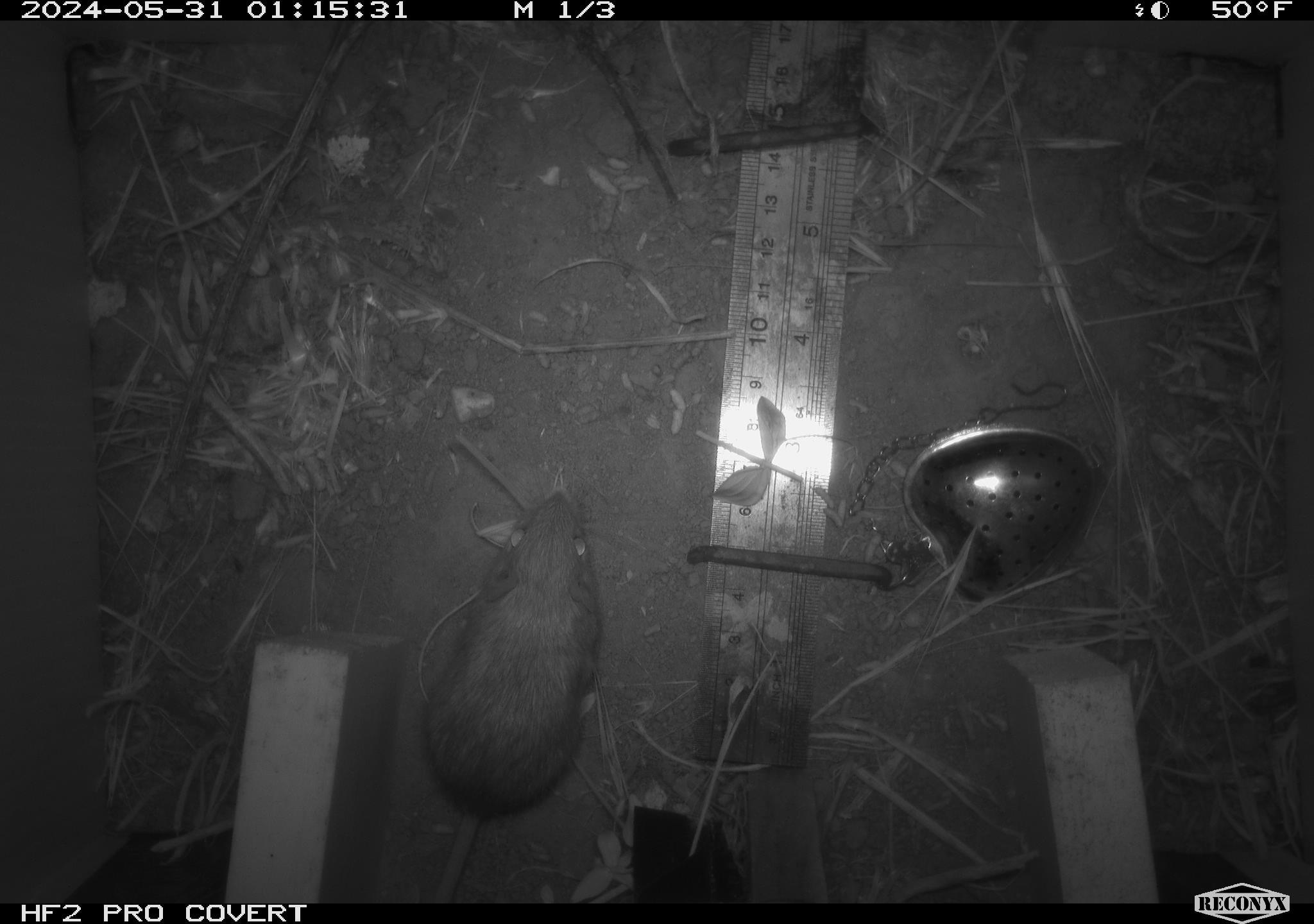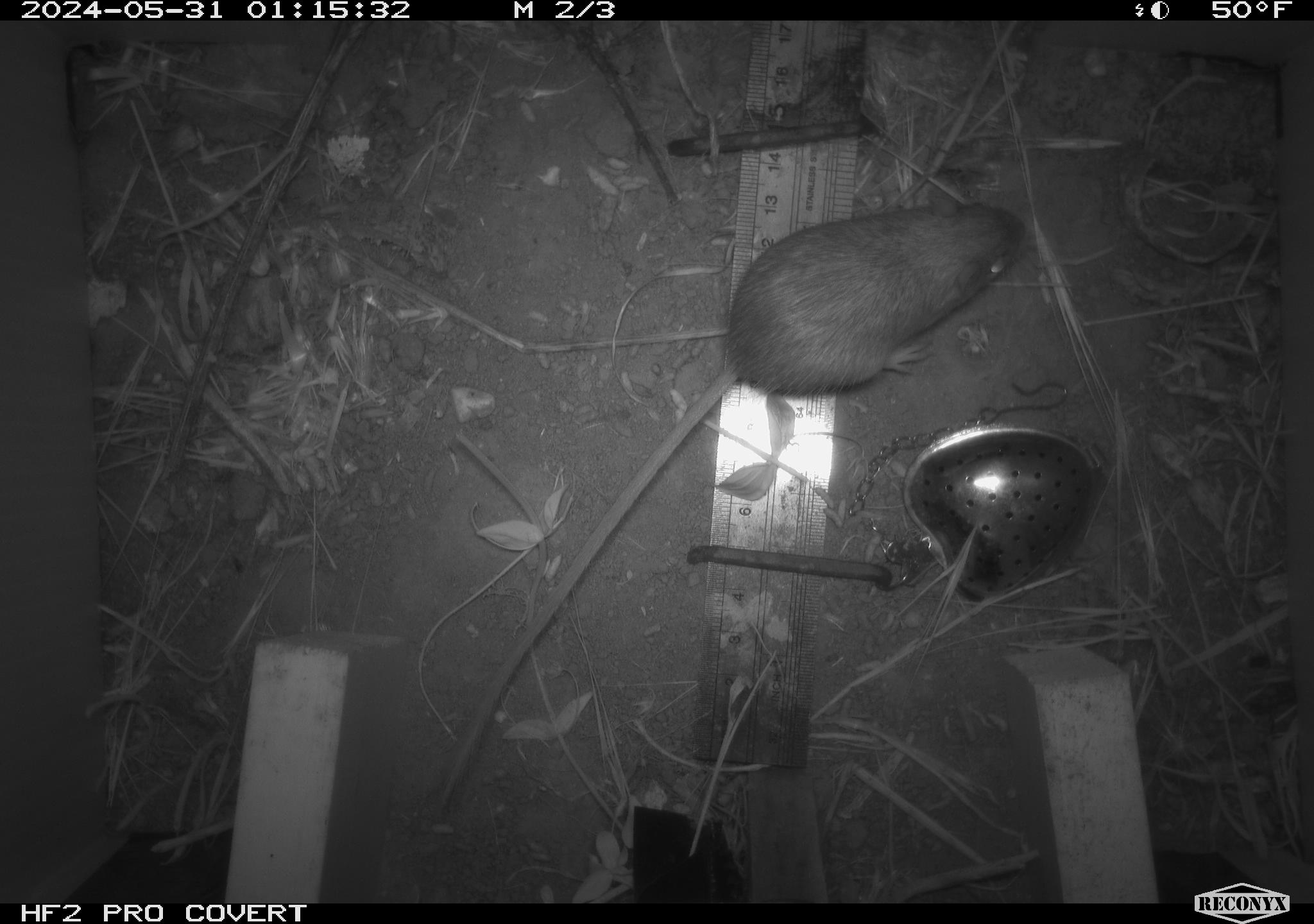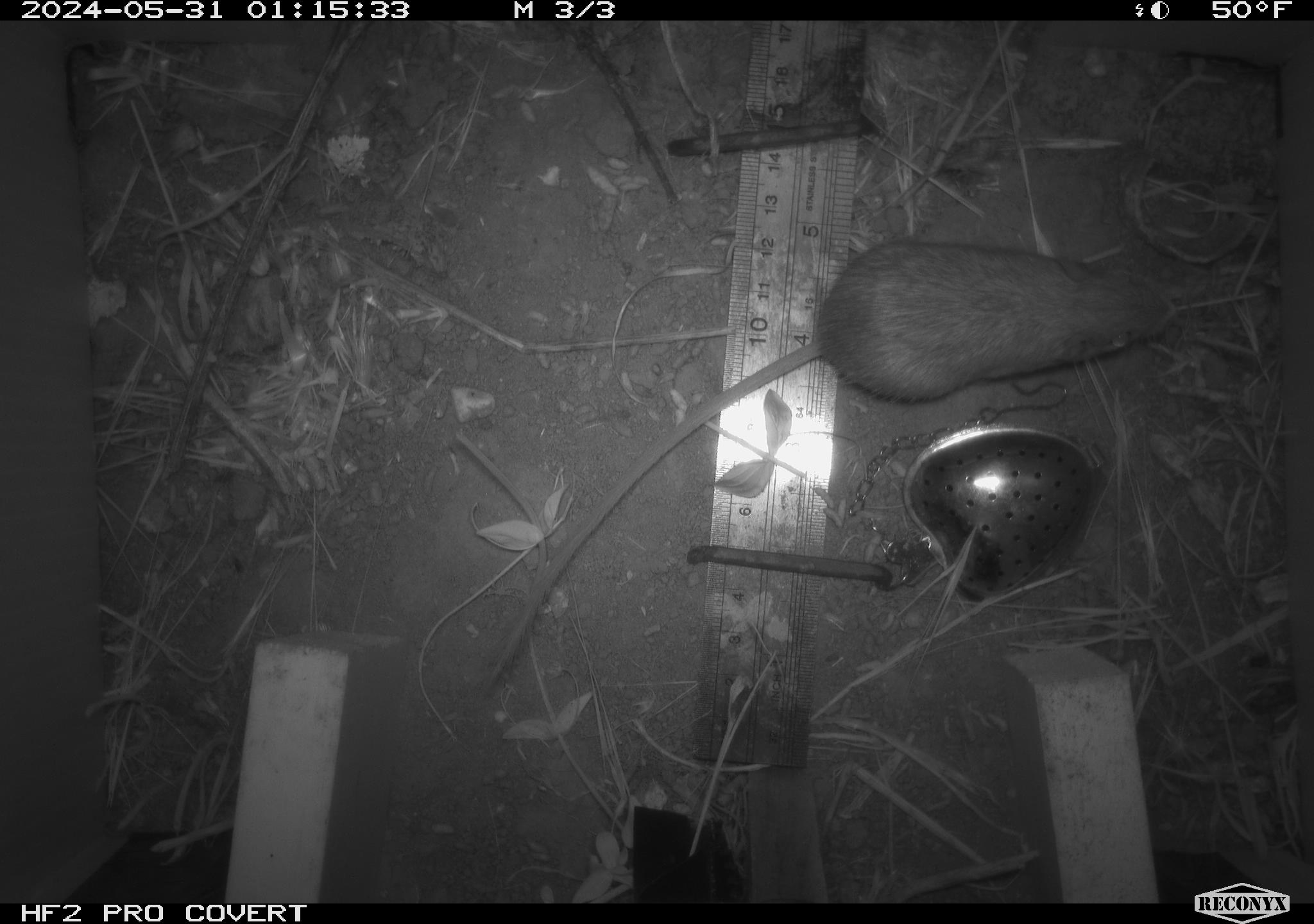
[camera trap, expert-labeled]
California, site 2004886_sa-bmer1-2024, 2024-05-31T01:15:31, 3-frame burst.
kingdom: Animalia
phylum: Chordata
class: Mammalia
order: Rodentia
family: Heteromyidae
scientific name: Heteromyidae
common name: kangaroo rats and pocket mice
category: heteromyidae family